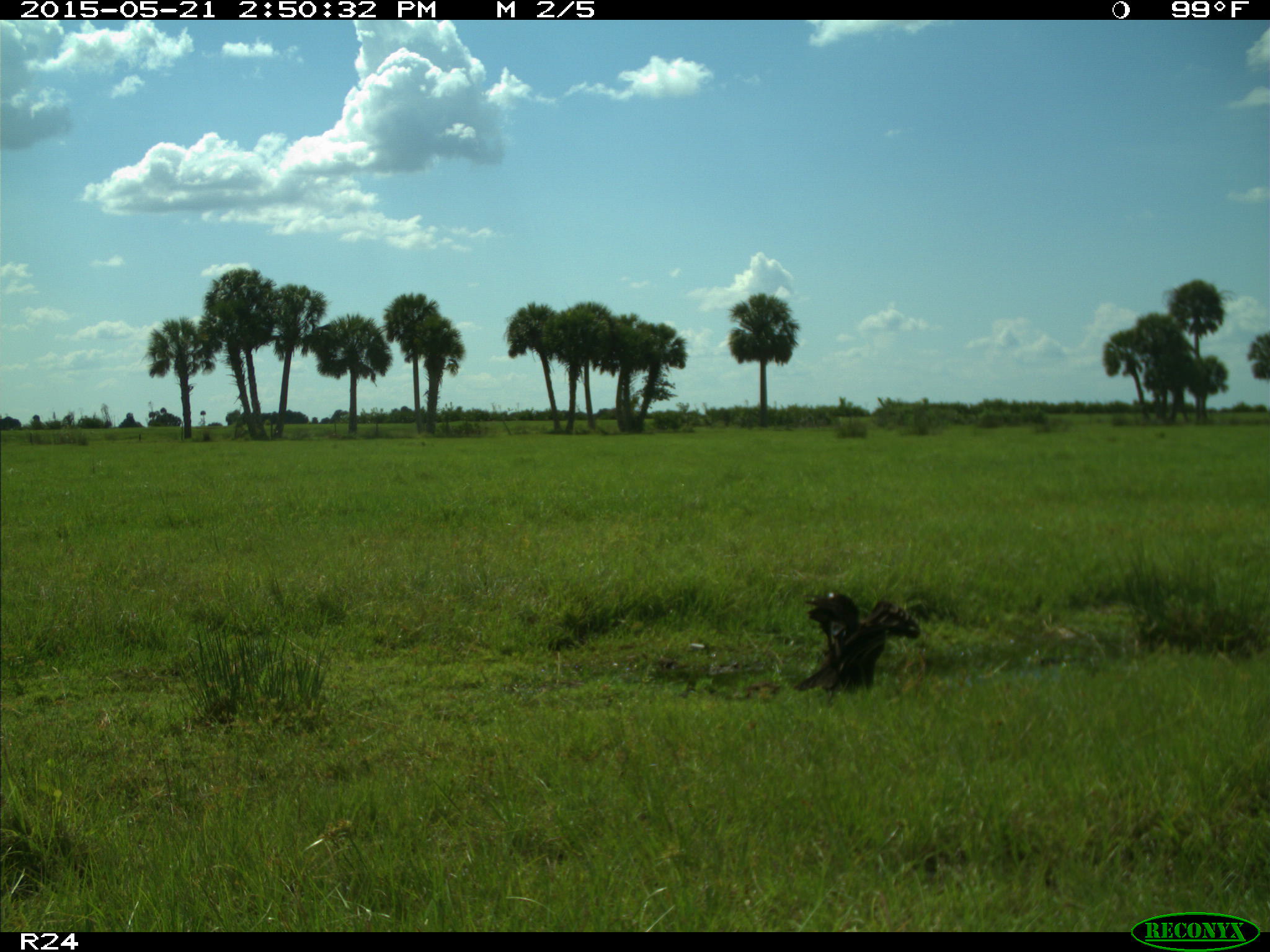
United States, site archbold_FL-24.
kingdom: Animalia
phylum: Chordata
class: Mammalia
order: Artiodactyla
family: Suidae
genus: Sus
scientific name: Sus scrofa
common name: wild boar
Sus scrofa (wild boar).